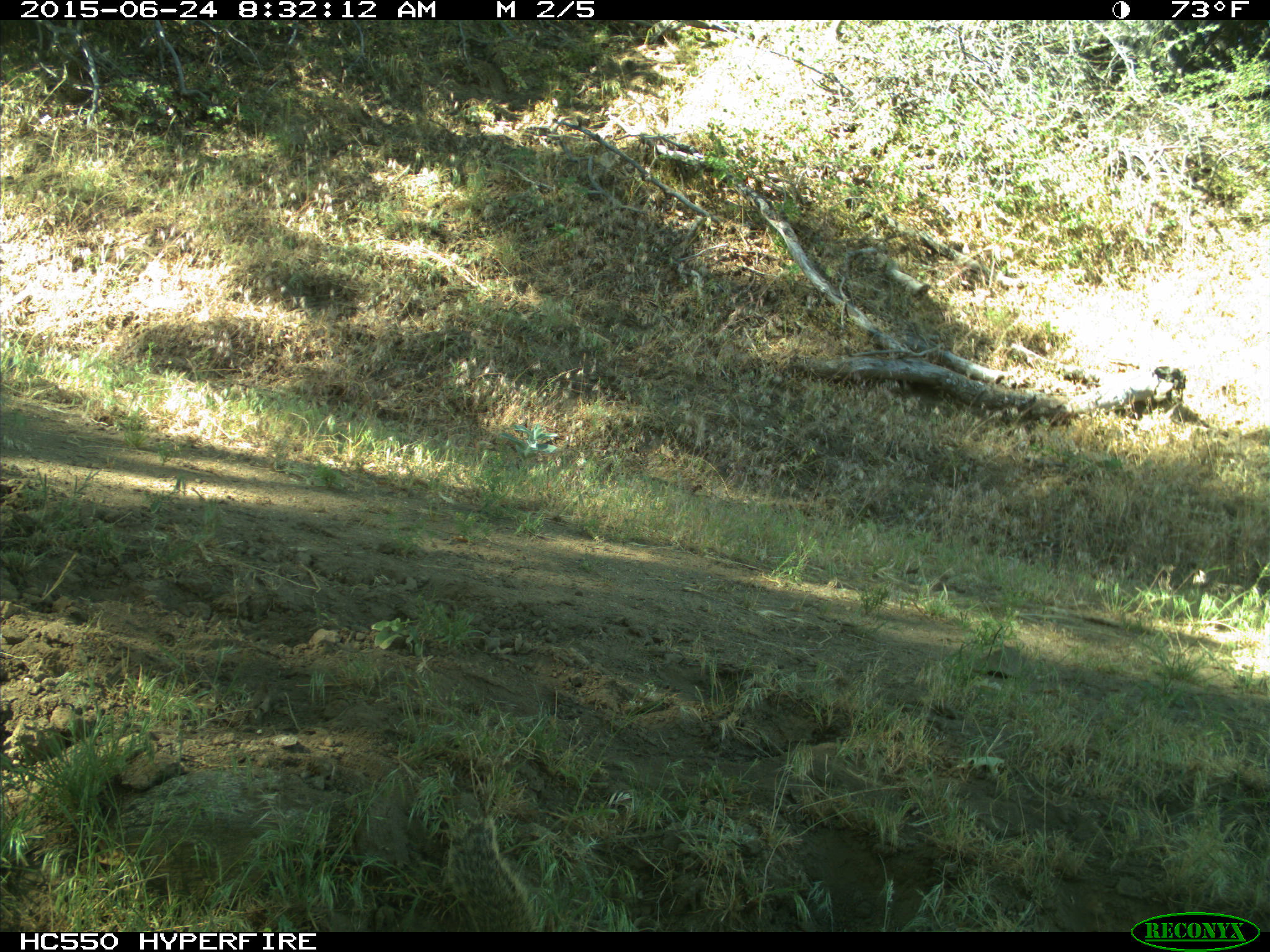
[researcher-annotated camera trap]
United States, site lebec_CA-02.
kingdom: Animalia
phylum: Chordata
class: Mammalia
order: Rodentia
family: Sciuridae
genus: Otospermophilus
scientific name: Otospermophilus beecheyi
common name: california ground squirrel